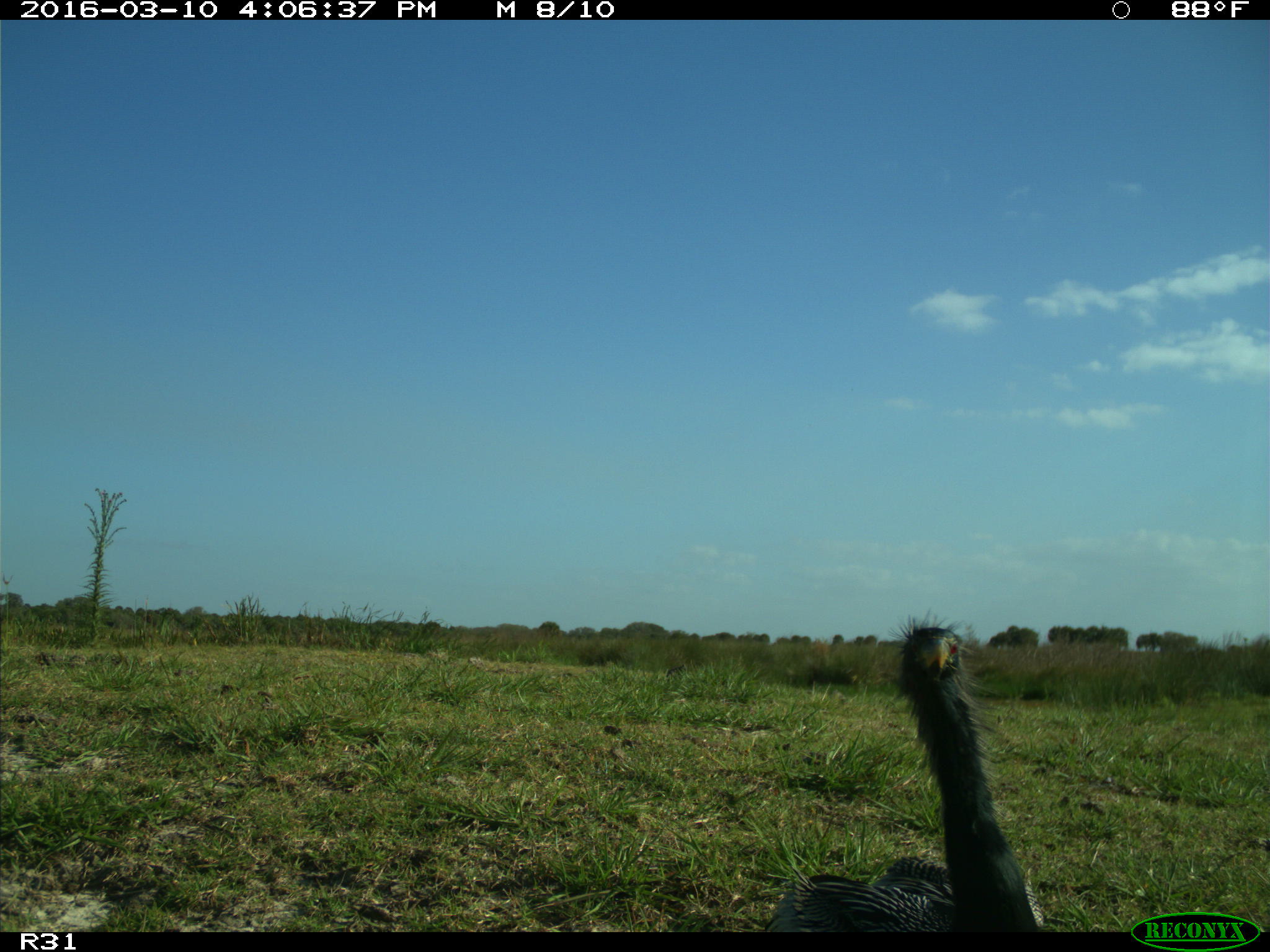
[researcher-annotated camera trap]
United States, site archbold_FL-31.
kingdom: Animalia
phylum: Chordata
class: Aves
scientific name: Aves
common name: birds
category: unidentified bird